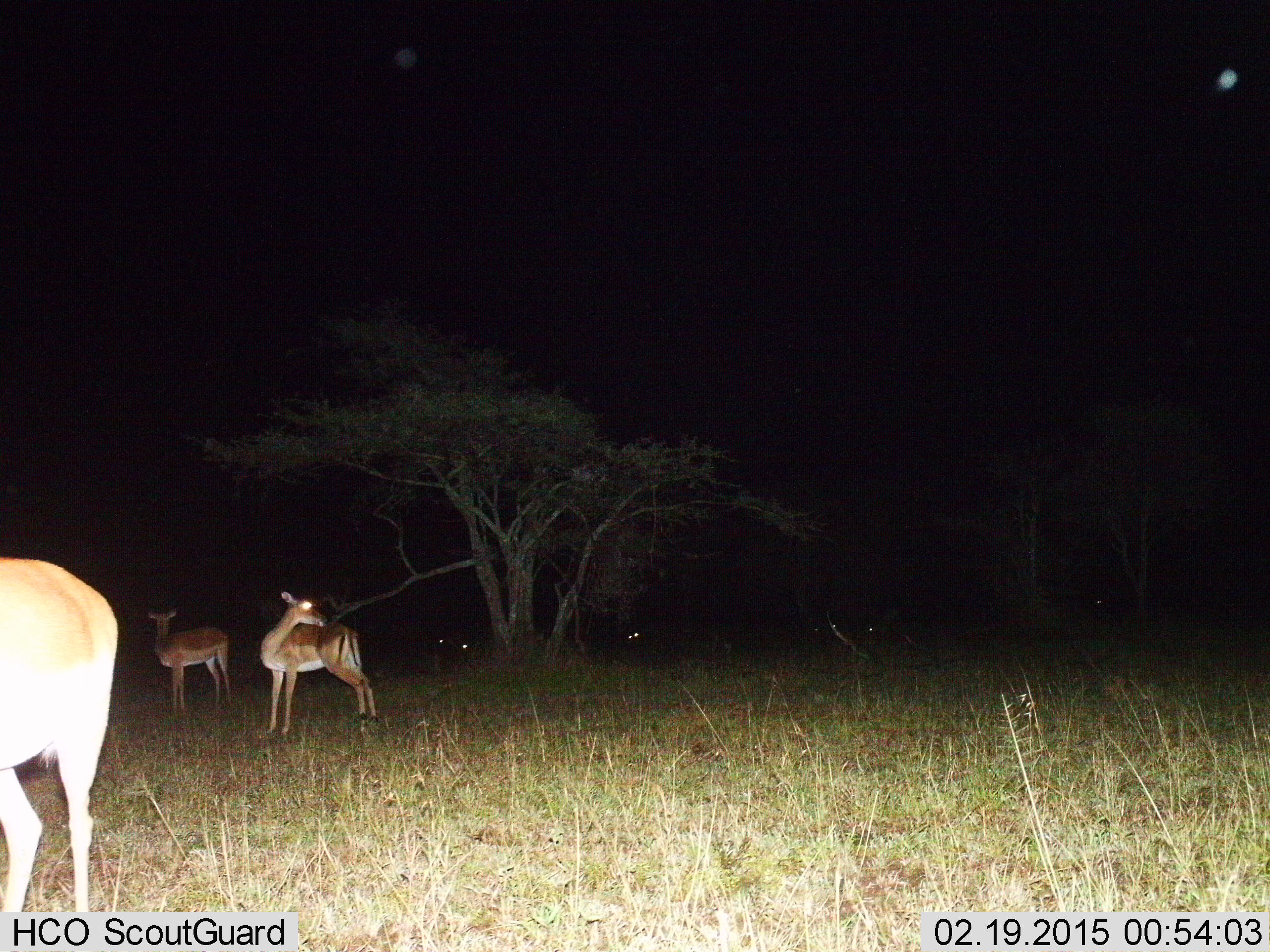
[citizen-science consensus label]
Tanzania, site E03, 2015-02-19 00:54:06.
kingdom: Animalia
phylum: Chordata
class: Mammalia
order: Artiodactyla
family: Bovidae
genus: Aepyceros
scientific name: Aepyceros melampus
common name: impala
Impala (Aepyceros melampus), count 5. Behavior (volunteer vote fractions): standing 90%, resting 20%, moving 0%, interacting 0%. Young present (vote fraction): 0%. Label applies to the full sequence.